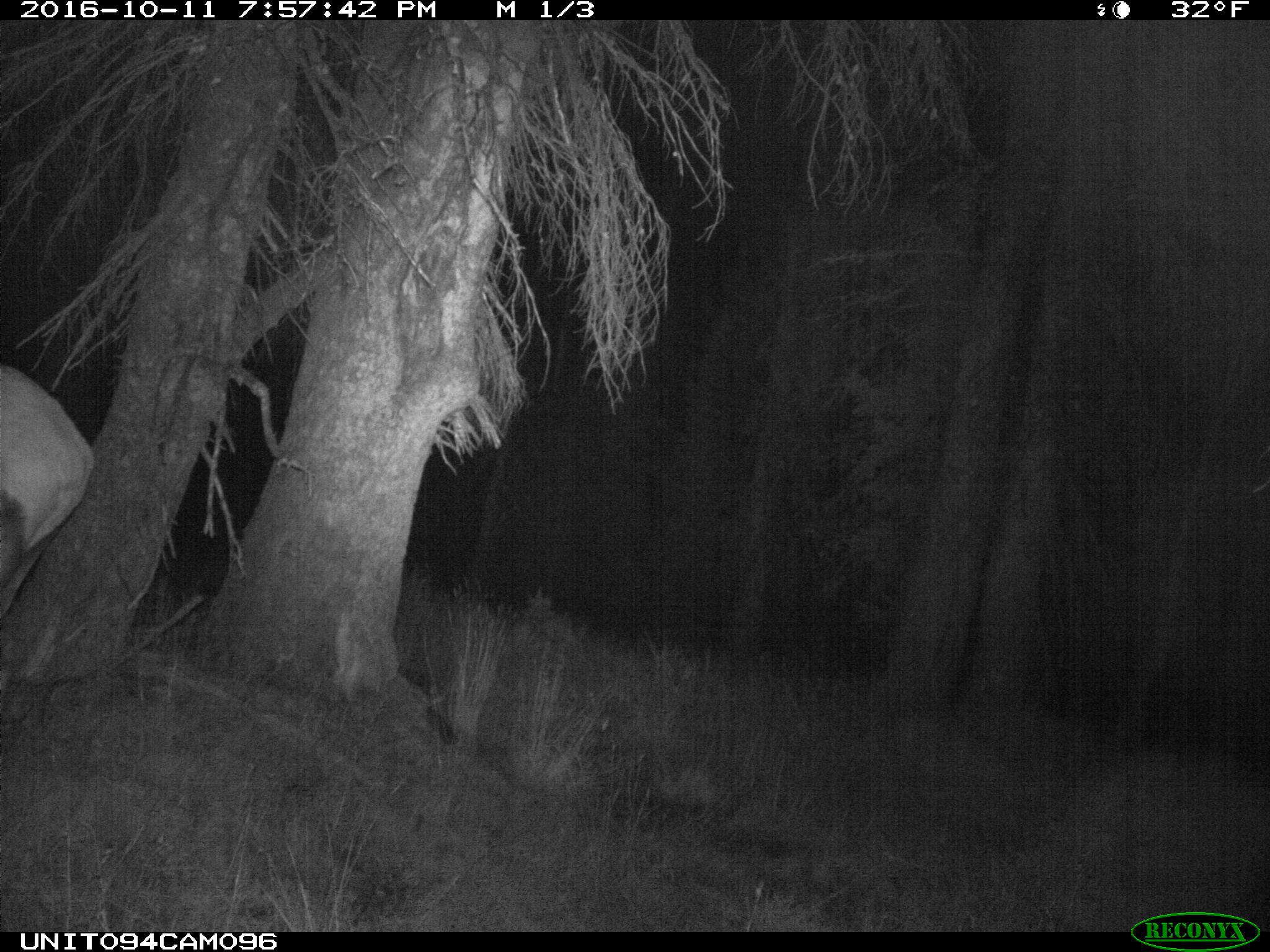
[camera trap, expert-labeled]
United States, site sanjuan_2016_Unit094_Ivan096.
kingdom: Animalia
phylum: Chordata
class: Mammalia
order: Artiodactyla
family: Cervidae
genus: Cervus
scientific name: Cervus elaphus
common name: red deer